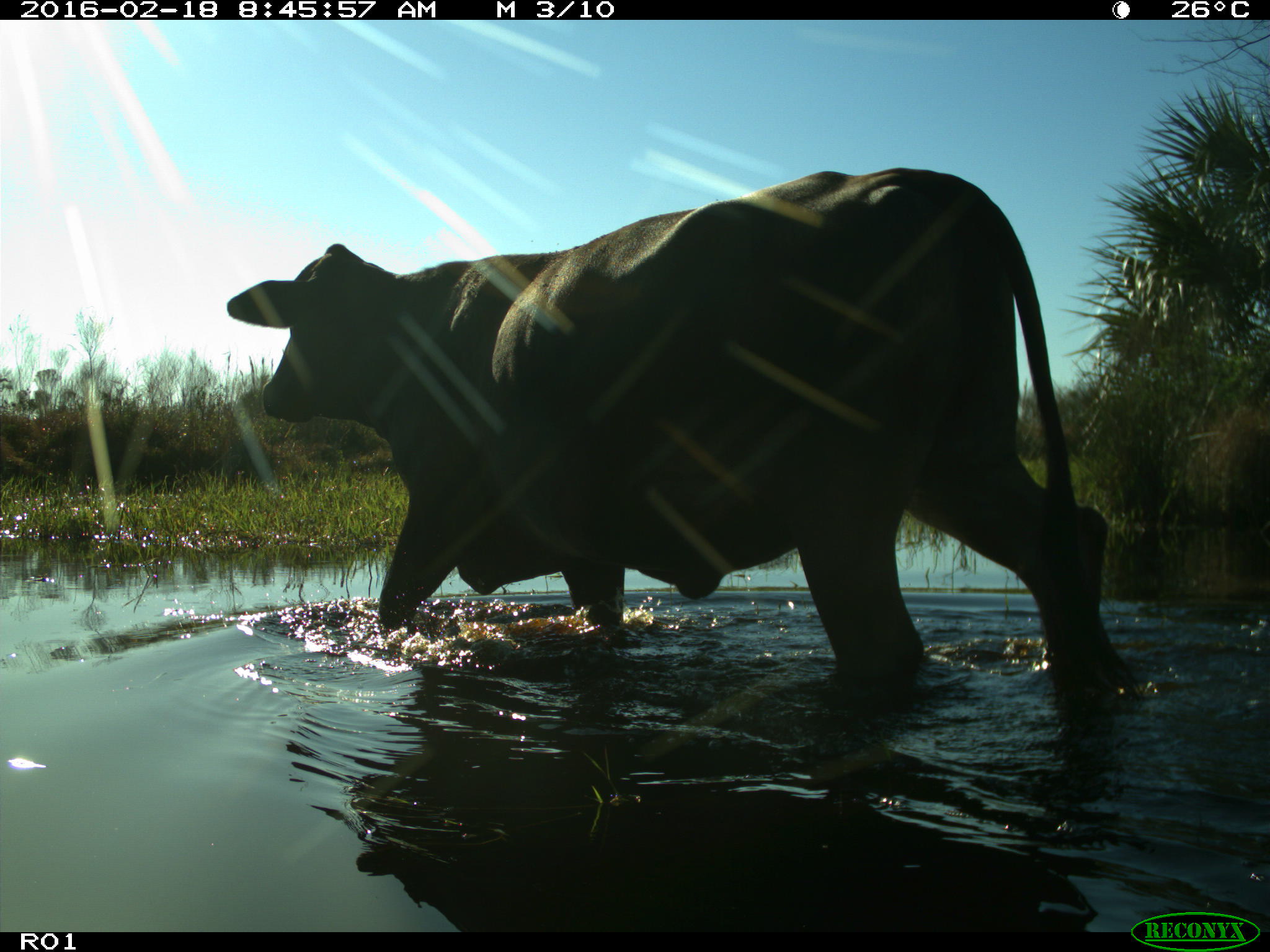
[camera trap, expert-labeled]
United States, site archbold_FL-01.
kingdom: Animalia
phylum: Chordata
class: Mammalia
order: Artiodactyla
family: Bovidae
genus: Bos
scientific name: Bos taurus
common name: domestic cow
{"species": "Bos taurus (domestic cow)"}